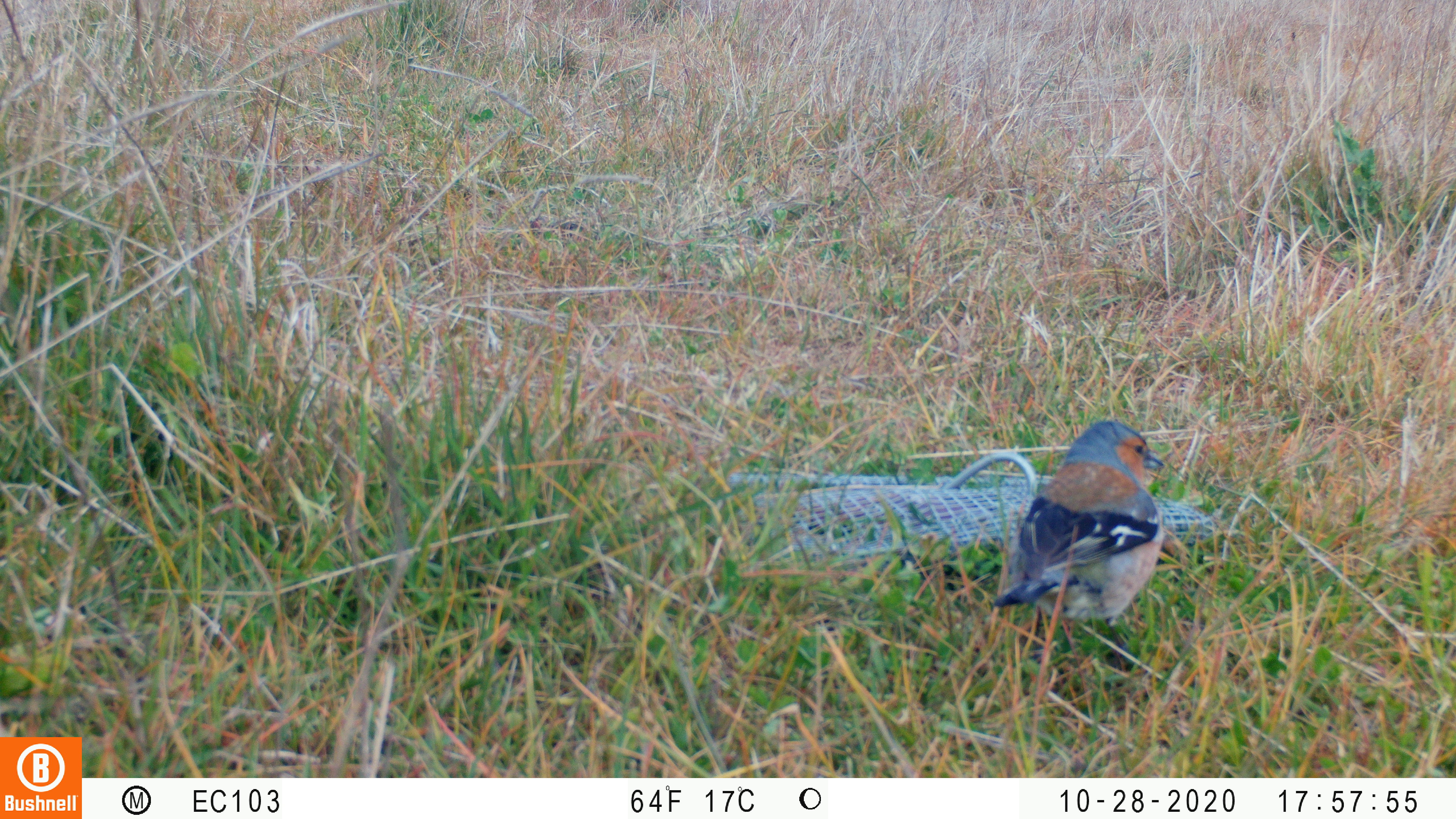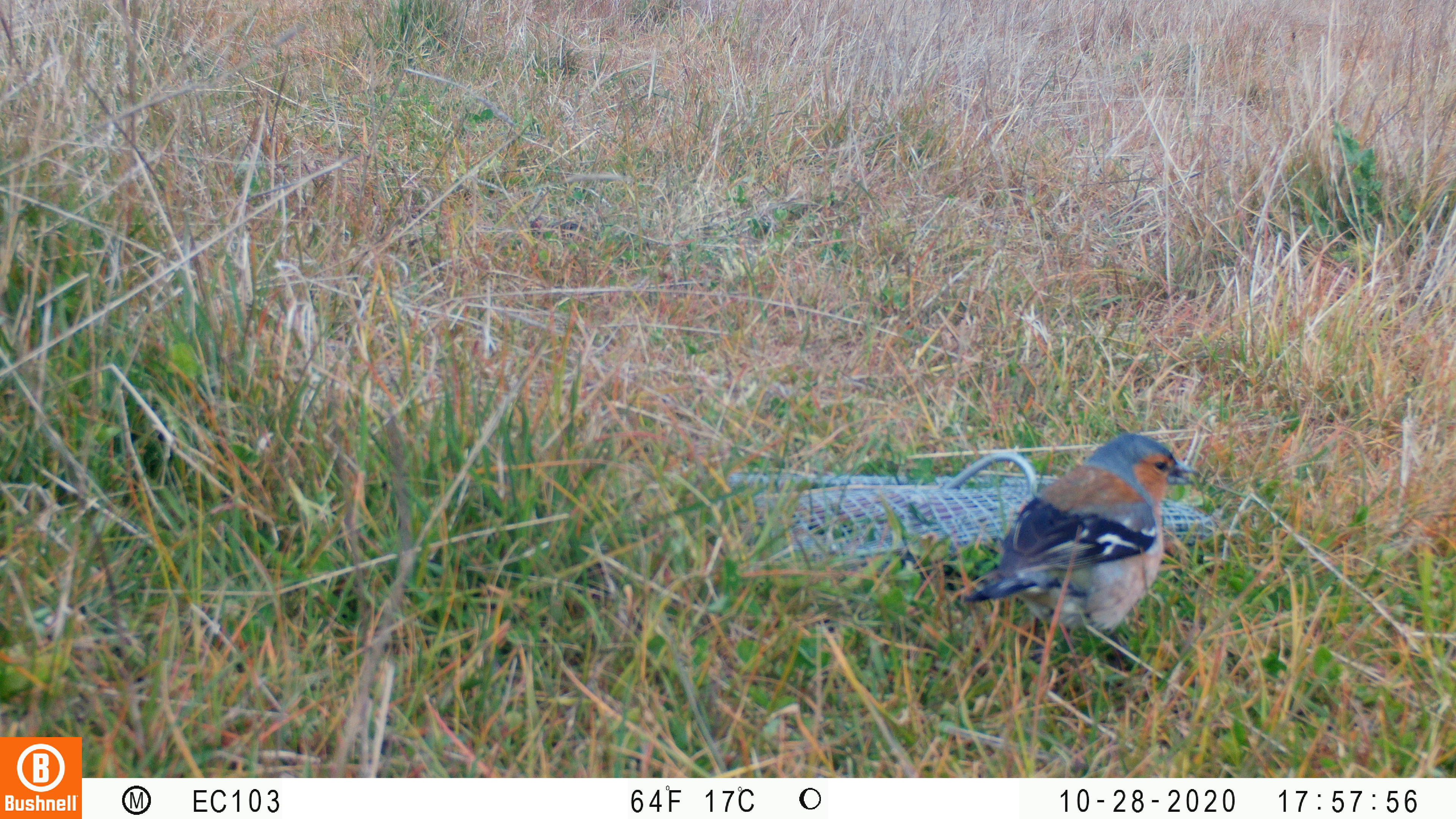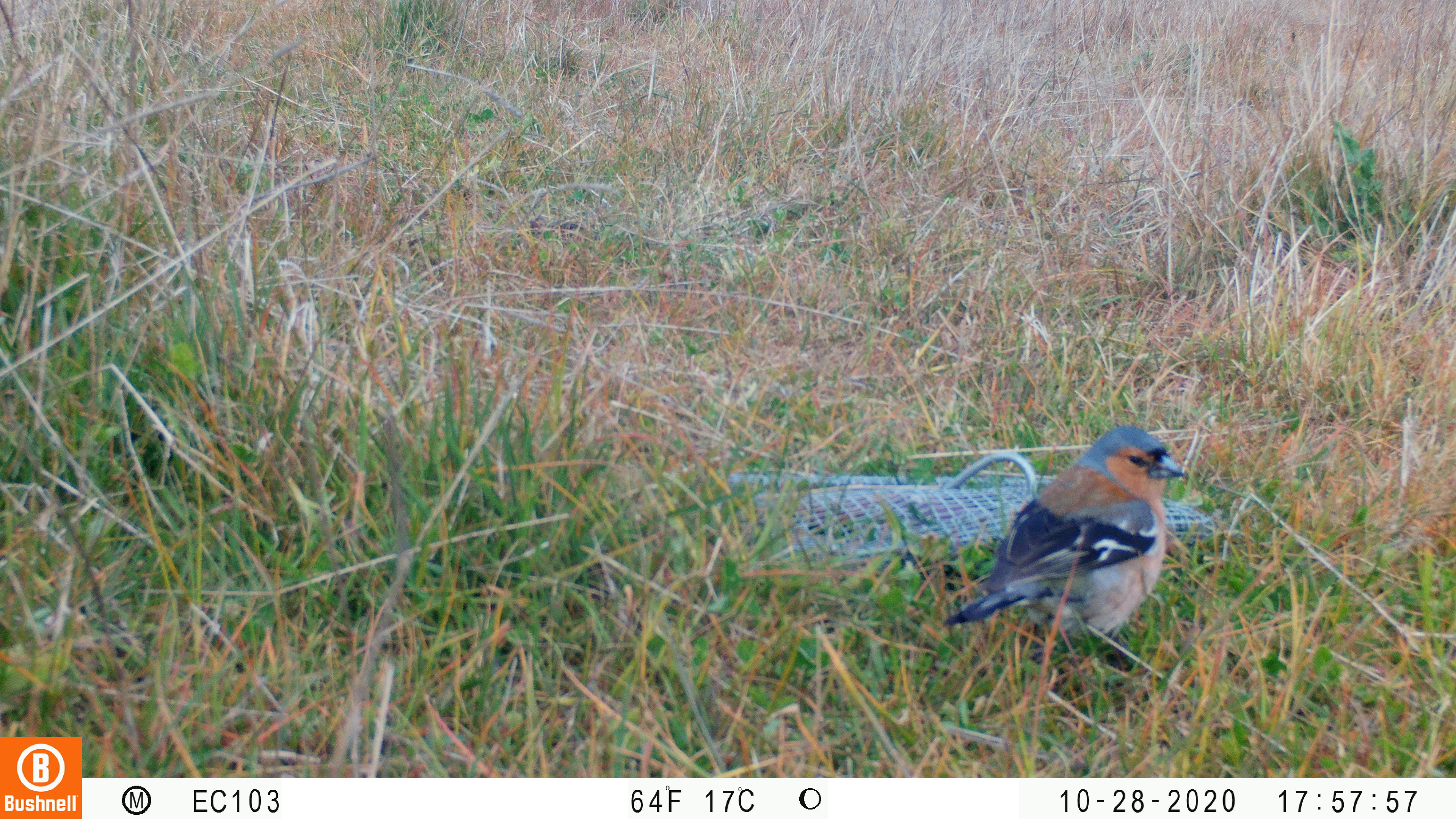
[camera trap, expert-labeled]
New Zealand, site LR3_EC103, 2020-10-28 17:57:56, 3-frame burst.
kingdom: Animalia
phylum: Chordata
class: Aves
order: Passeriformes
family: Fringillidae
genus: Fringilla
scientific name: Fringilla coelebs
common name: common chaffinch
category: chaffinch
Chaffinch (common chaffinch) (Fringilla coelebs).